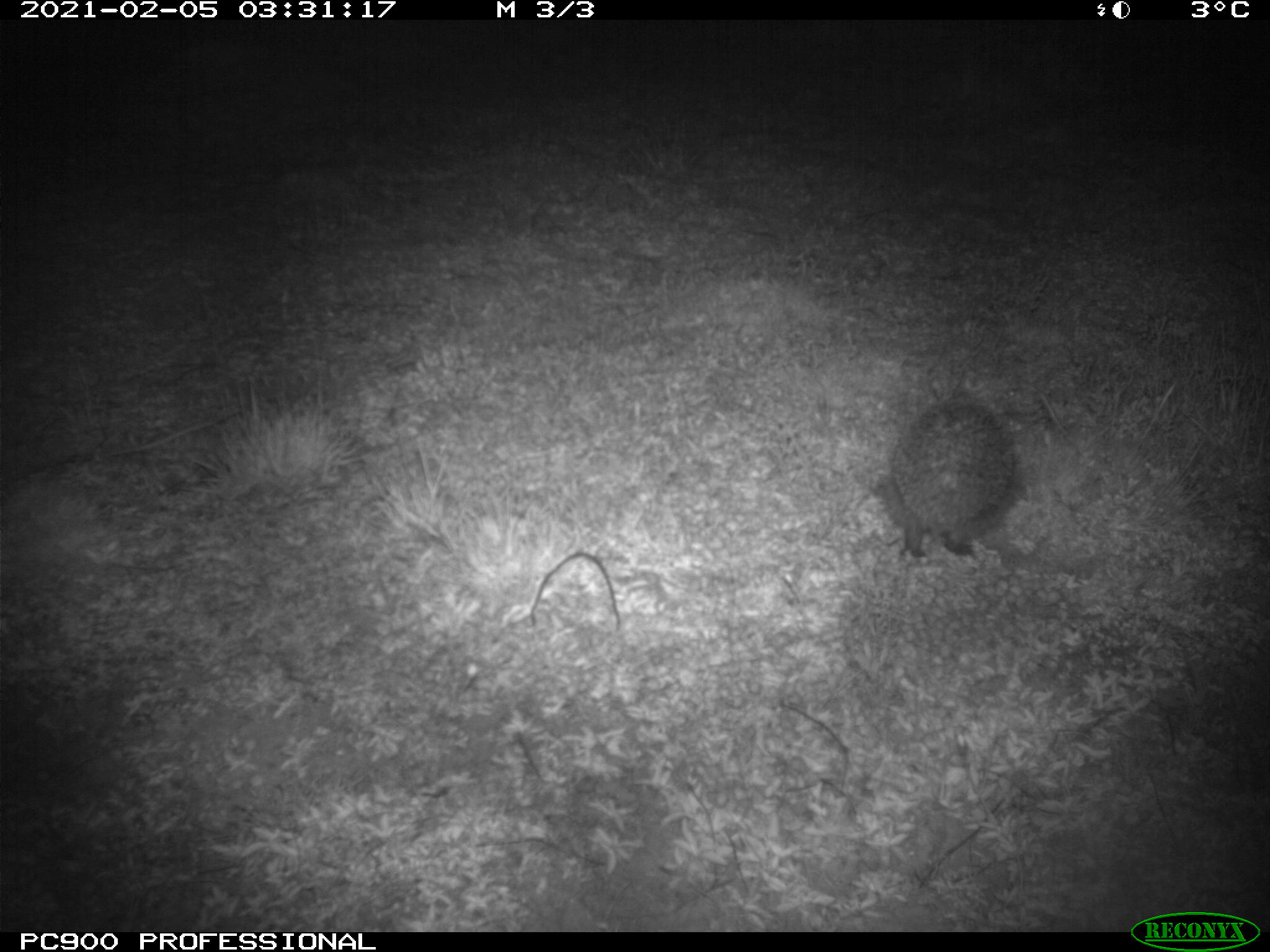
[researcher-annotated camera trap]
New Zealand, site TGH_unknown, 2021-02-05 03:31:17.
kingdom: Animalia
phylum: Chordata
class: Mammalia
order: Eulipotyphla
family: Erinaceidae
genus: Erinaceus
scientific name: Erinaceus europaeus europaeus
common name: european hedgehog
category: hedgehog